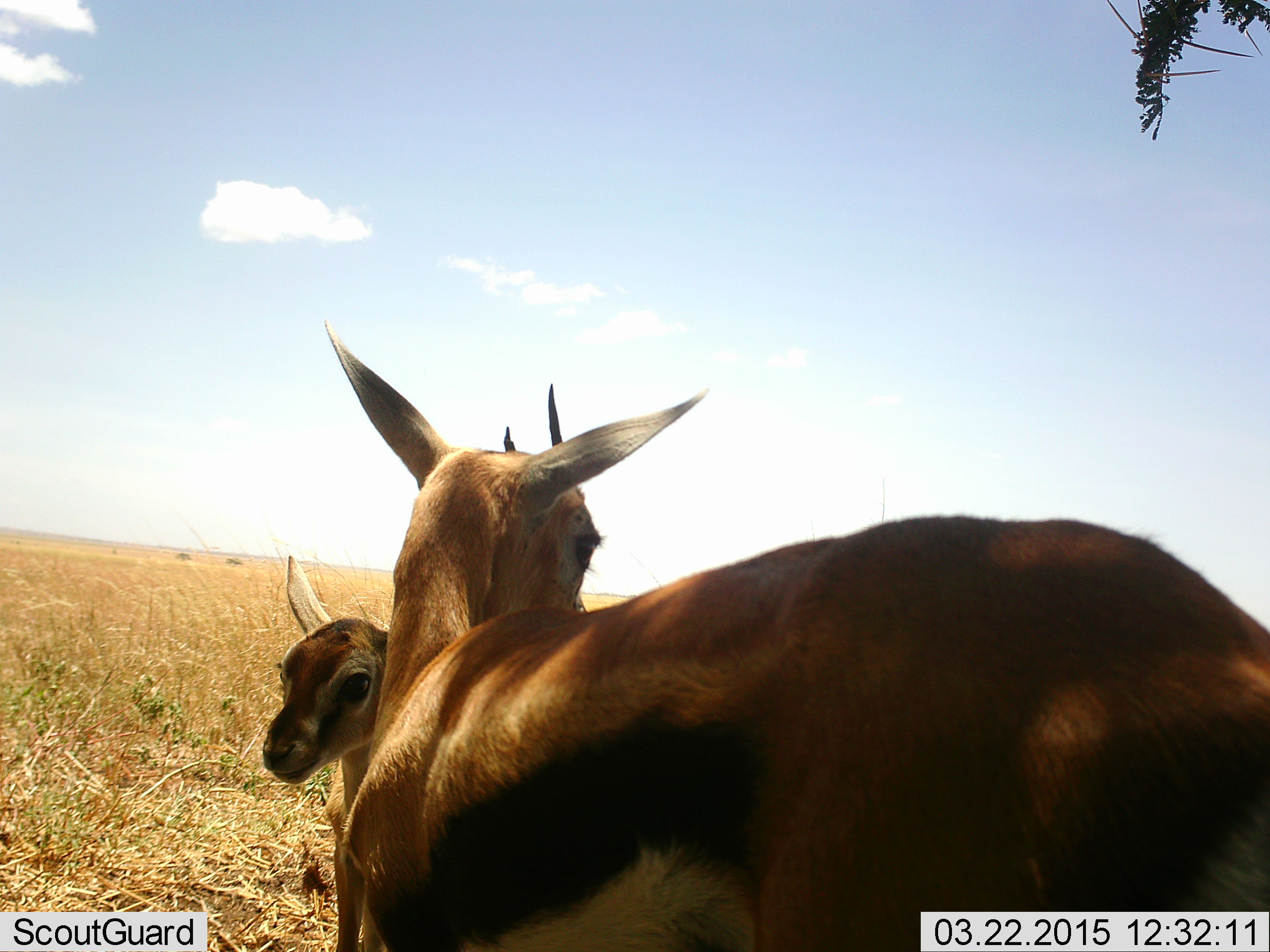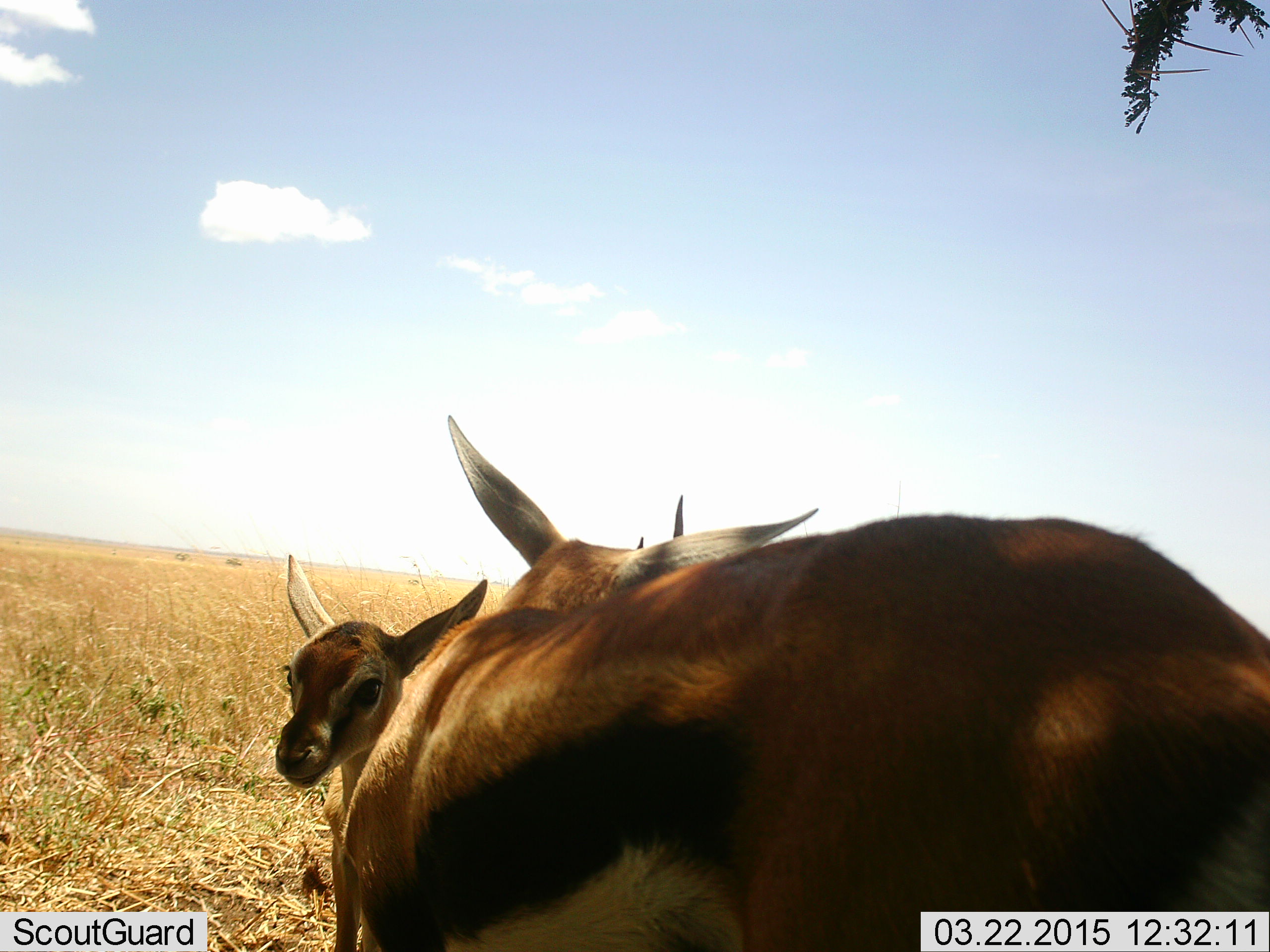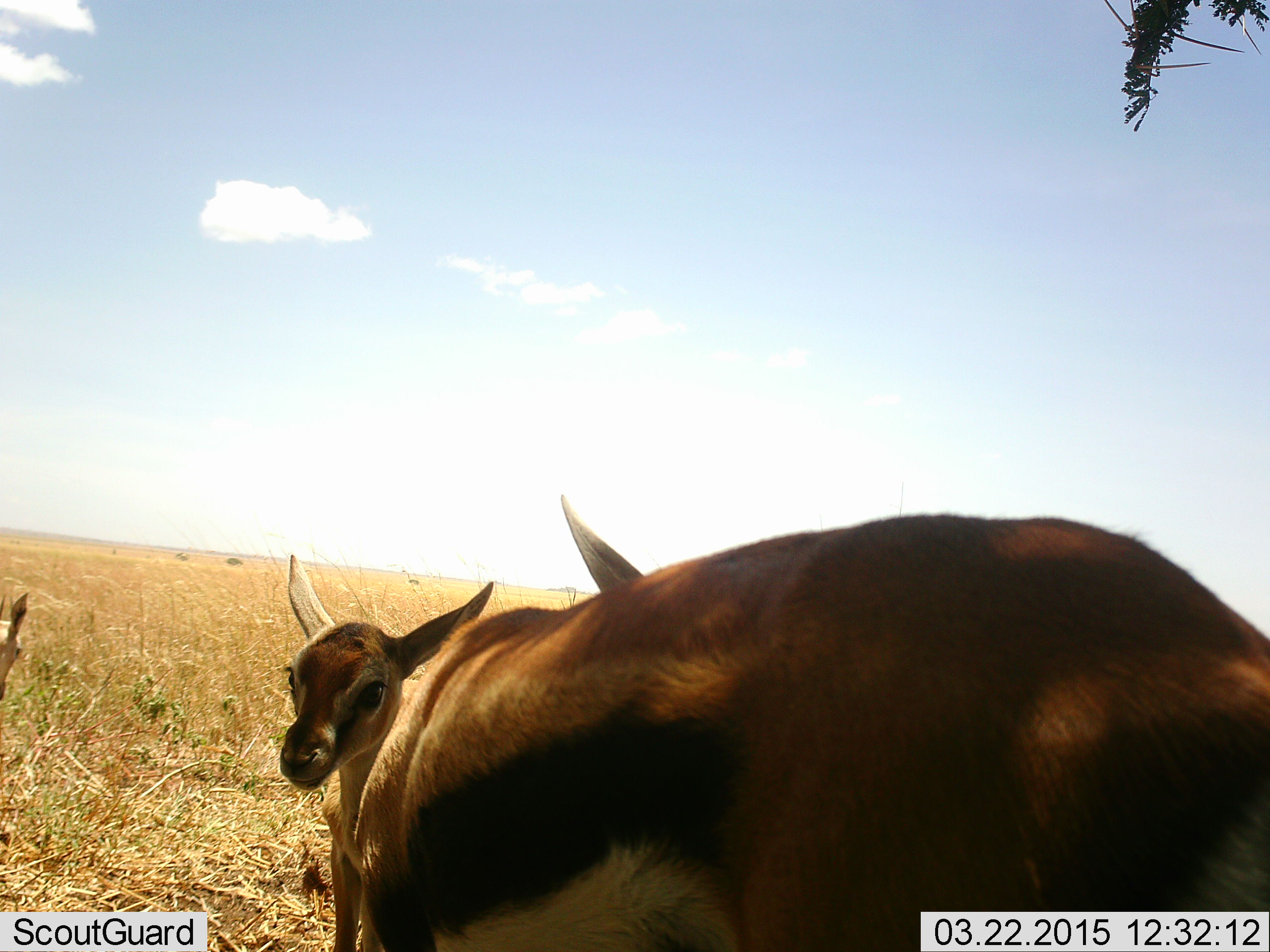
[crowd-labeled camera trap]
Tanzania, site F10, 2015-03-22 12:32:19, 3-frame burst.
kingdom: Animalia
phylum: Chordata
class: Mammalia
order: Artiodactyla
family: Bovidae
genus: Eudorcas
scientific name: Eudorcas thomsonii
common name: thomson's gazelle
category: gazellethomsons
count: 2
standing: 80%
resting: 0%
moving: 10%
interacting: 20%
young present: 40%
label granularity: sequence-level